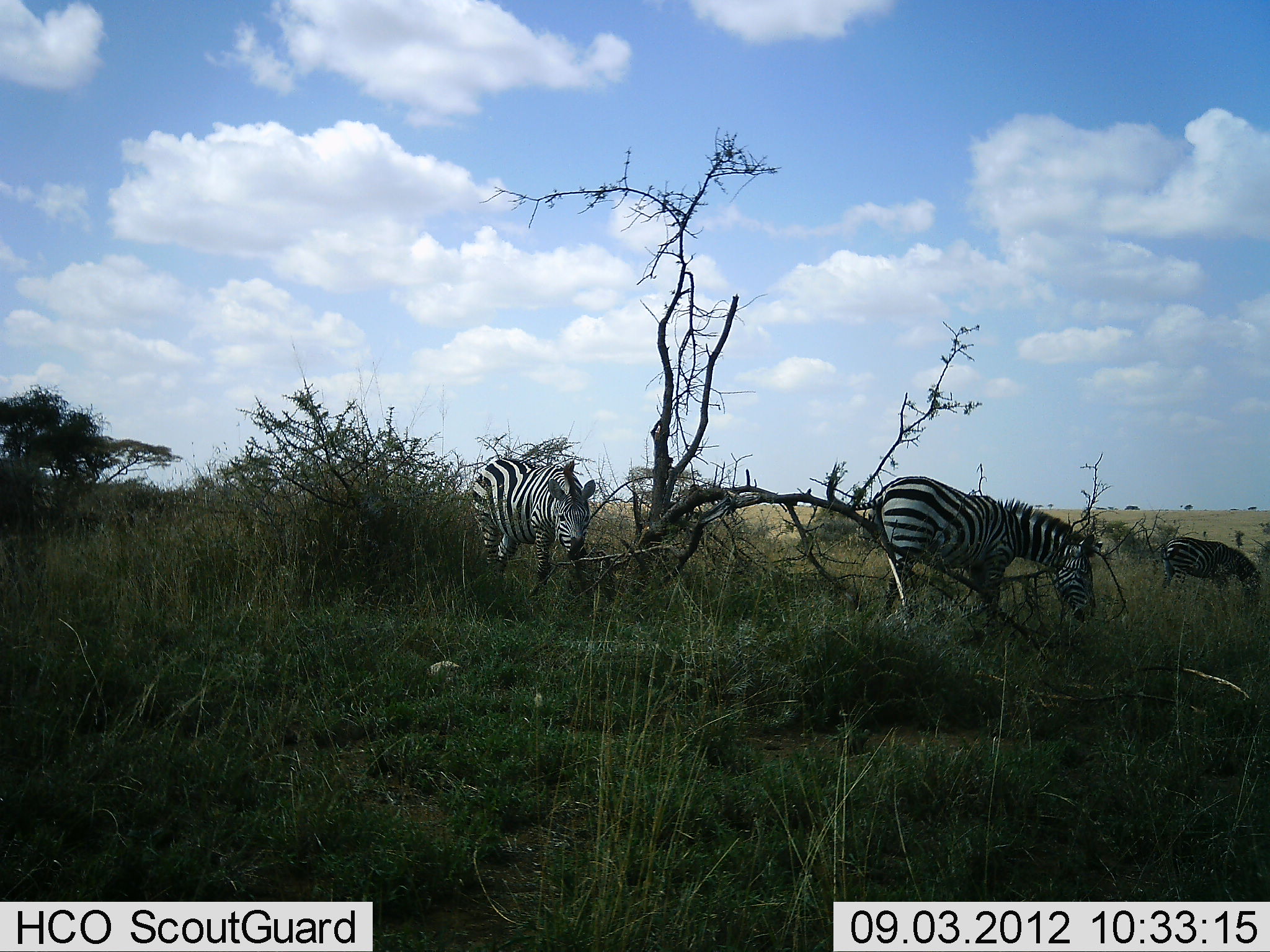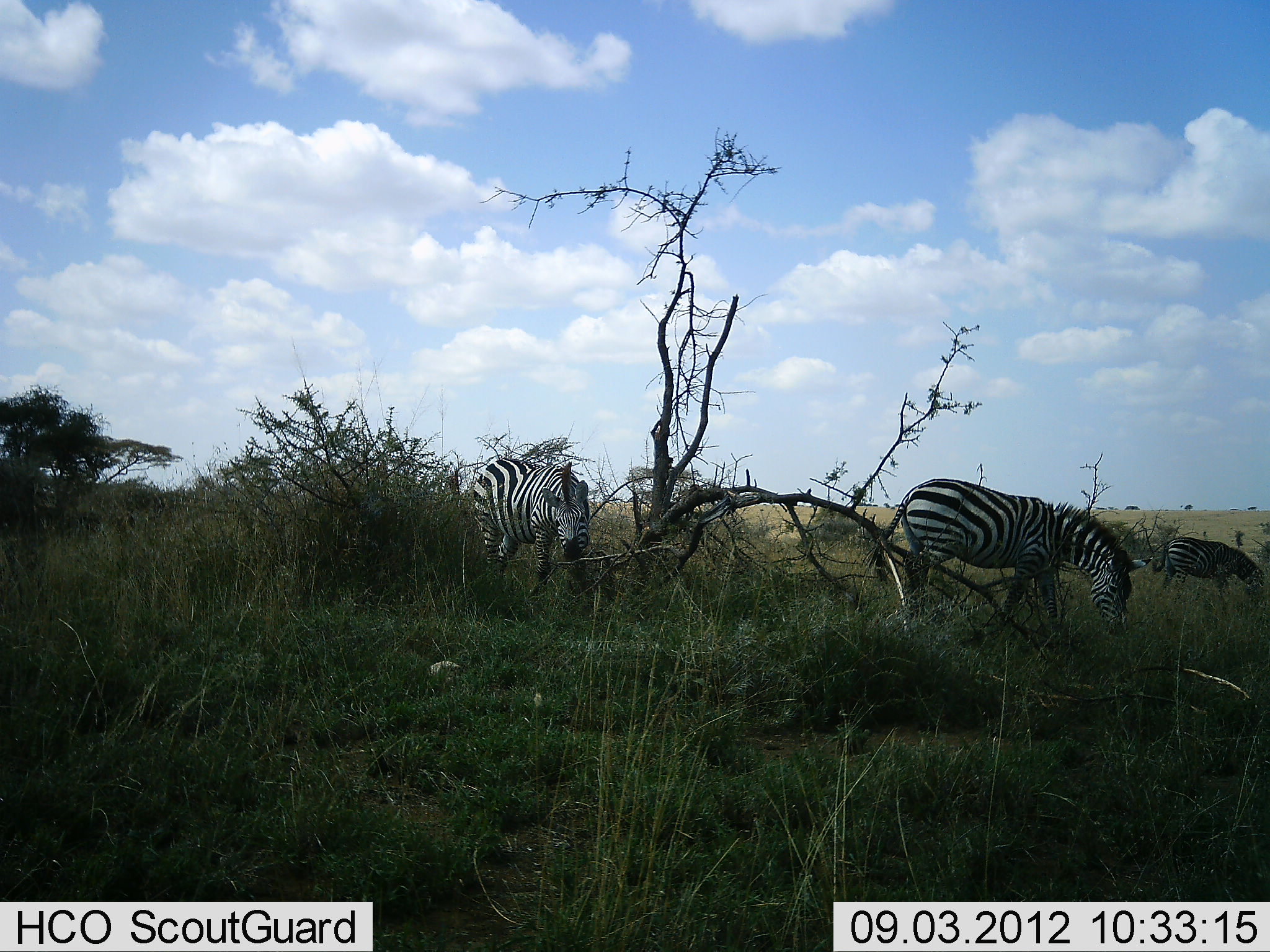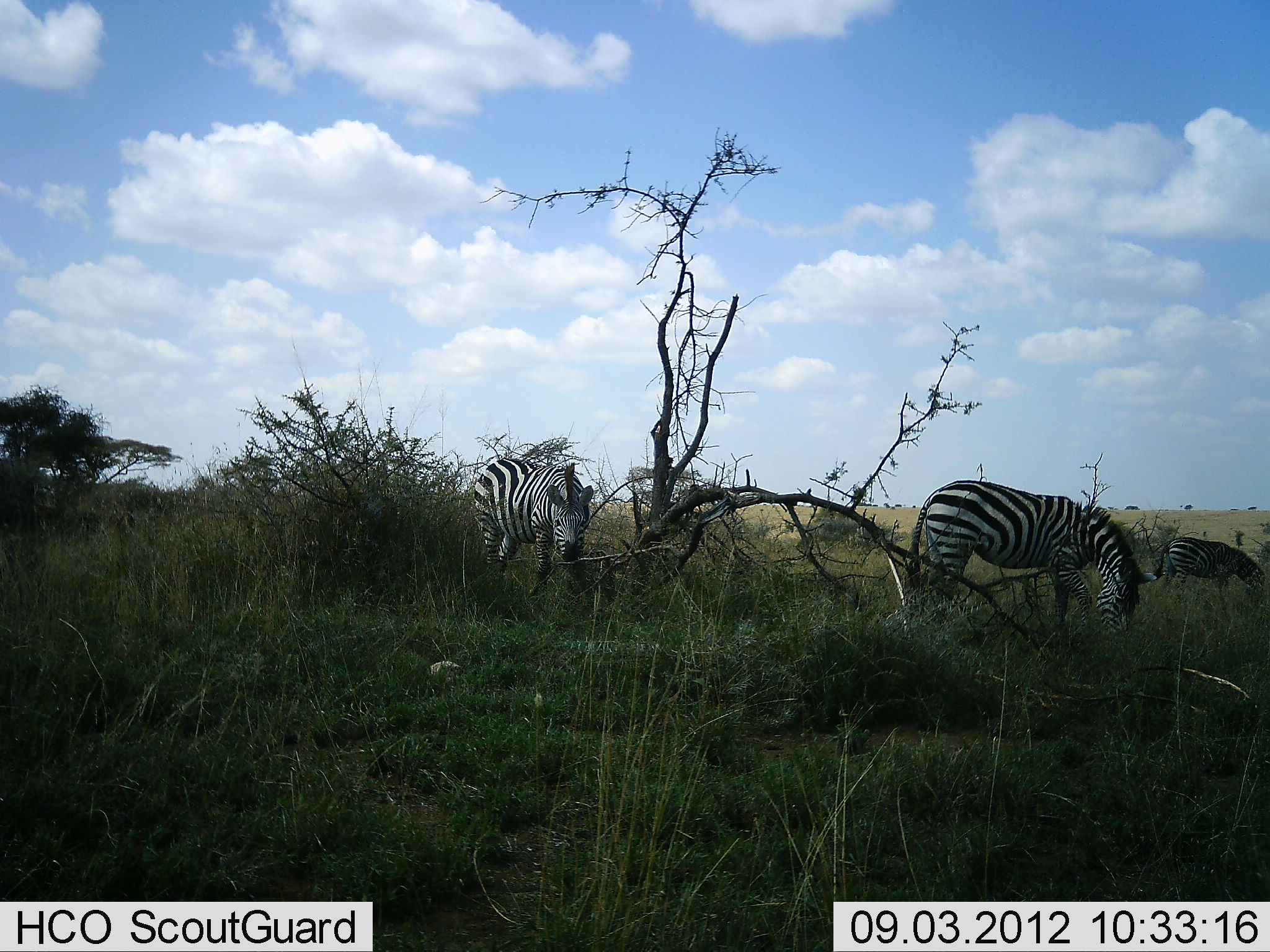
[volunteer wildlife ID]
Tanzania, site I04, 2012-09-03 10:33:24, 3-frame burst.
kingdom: Animalia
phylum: Chordata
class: Mammalia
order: Perissodactyla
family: Equidae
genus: Equus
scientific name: Equus quagga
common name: plains zebra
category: zebra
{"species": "zebra (plains zebra) (Equus quagga)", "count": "3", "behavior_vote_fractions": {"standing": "0%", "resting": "0%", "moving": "10%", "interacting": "0%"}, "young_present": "0%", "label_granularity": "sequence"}